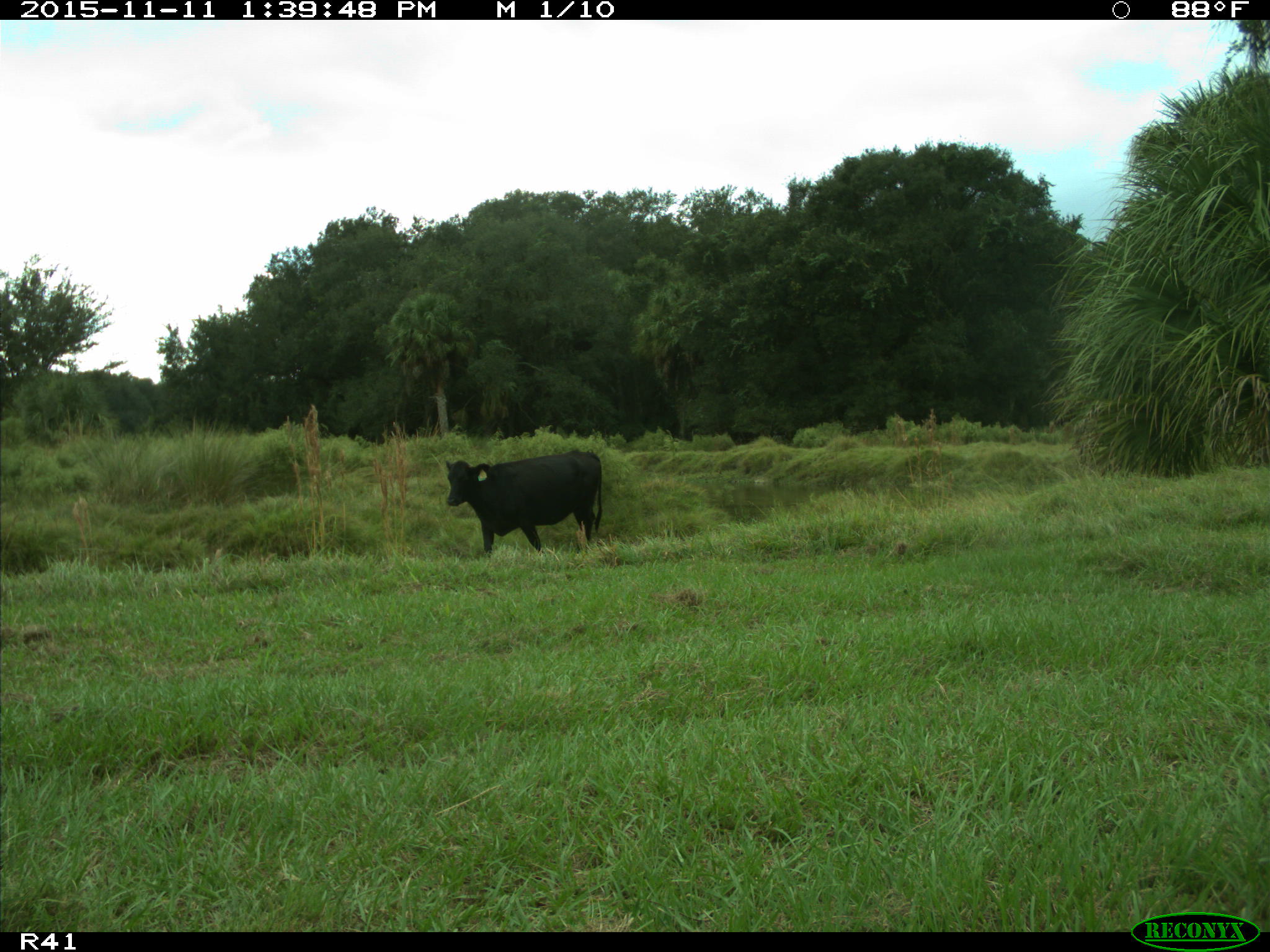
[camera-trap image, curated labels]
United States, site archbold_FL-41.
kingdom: Animalia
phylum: Chordata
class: Mammalia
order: Artiodactyla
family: Bovidae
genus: Bos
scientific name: Bos taurus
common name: domestic cow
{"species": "Bos taurus (domestic cow)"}